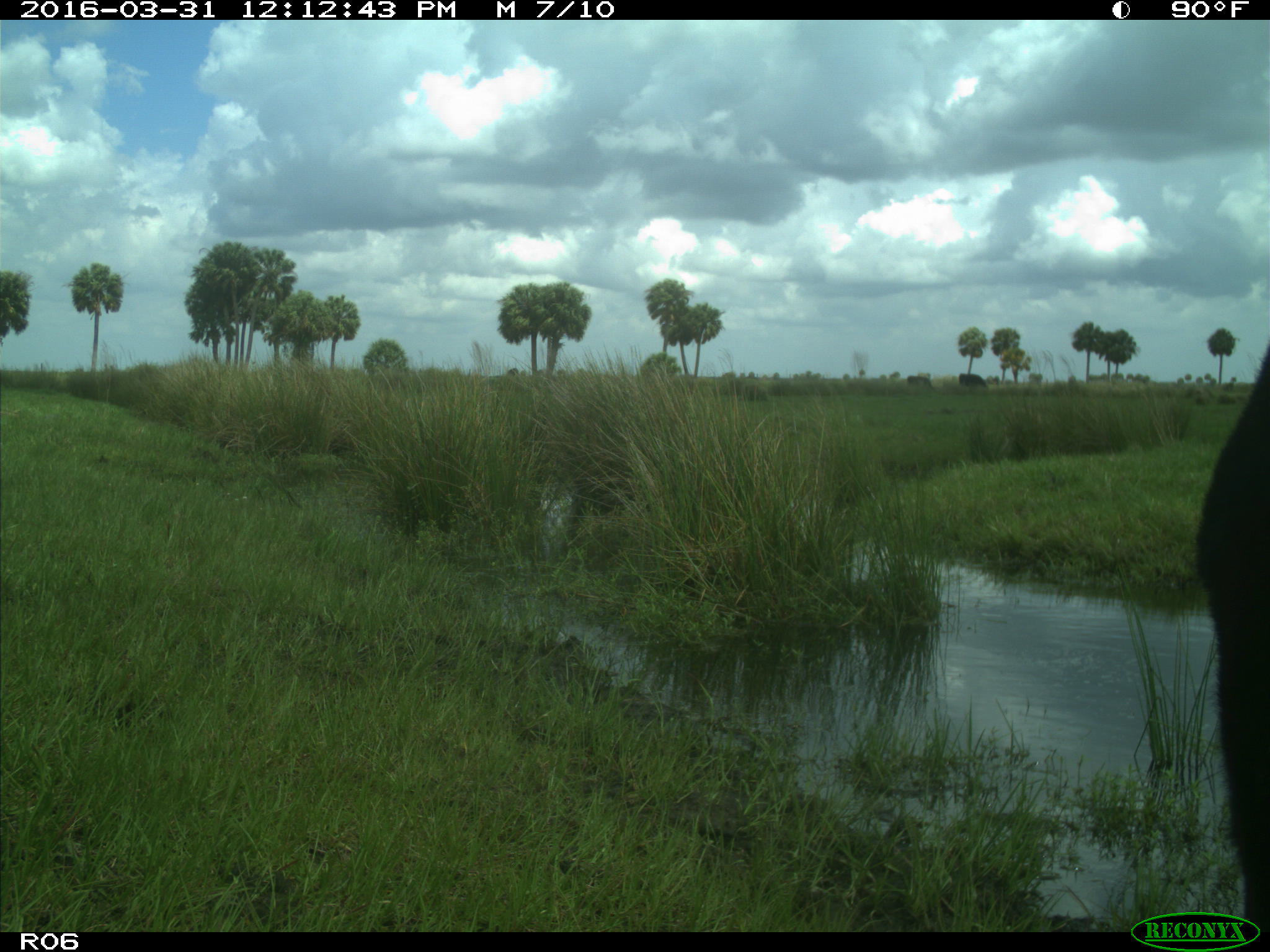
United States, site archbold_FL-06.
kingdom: Animalia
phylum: Chordata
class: Mammalia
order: Artiodactyla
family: Bovidae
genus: Bos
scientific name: Bos taurus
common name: domestic cow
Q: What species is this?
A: Bos taurus (domestic cow).